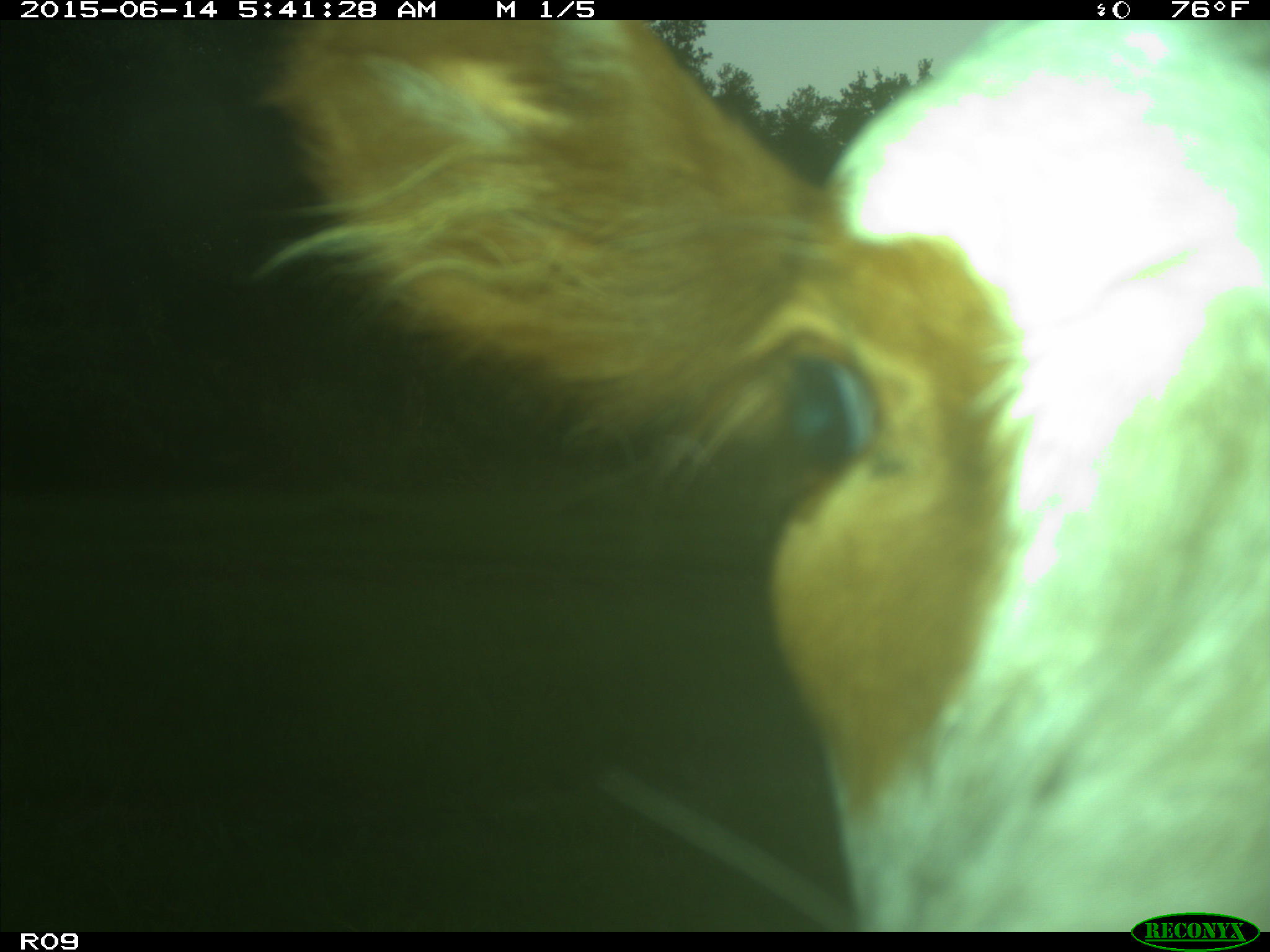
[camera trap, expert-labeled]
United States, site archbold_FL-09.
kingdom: Animalia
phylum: Chordata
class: Mammalia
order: Artiodactyla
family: Bovidae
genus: Bos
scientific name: Bos taurus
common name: domestic cow